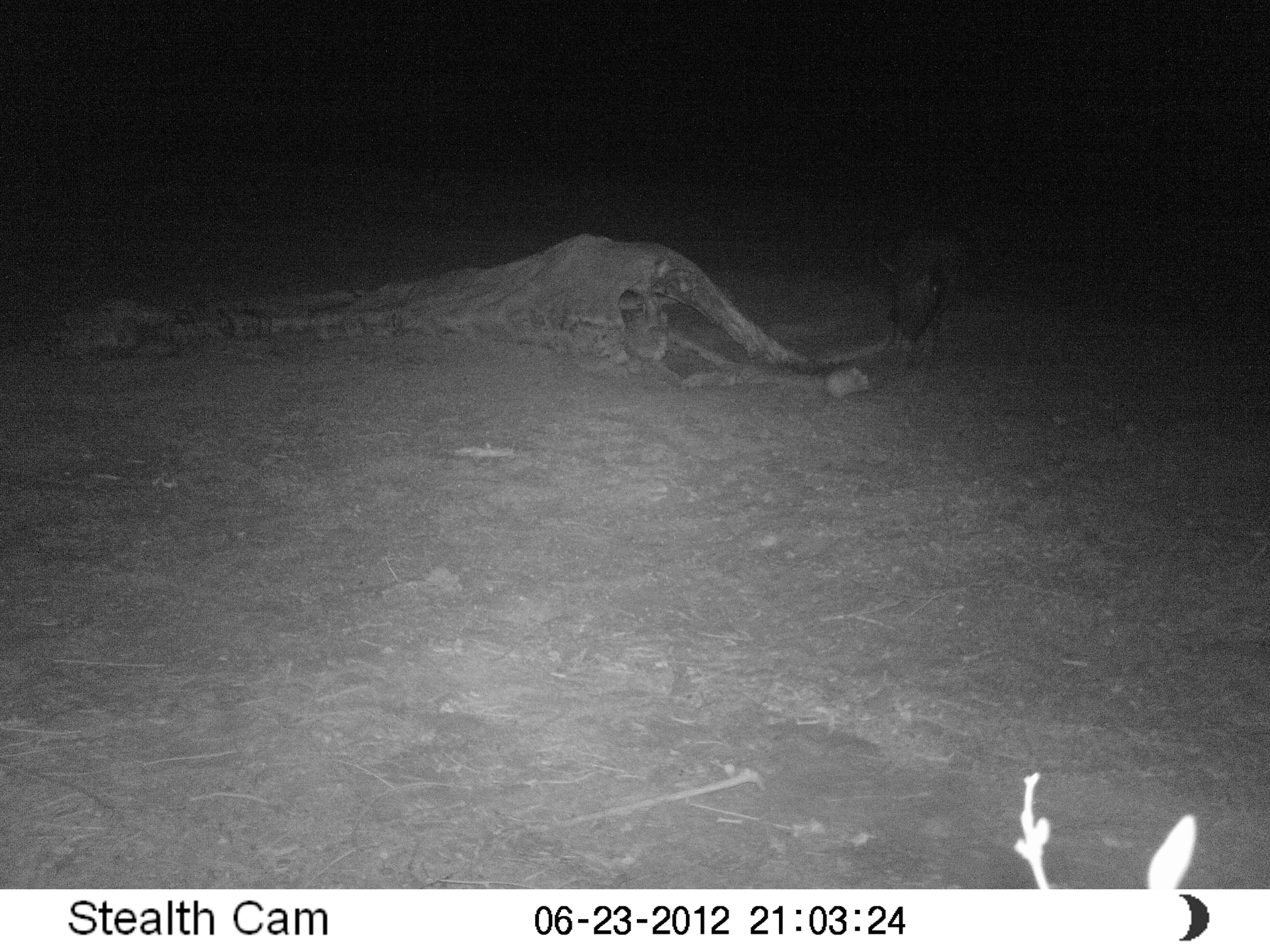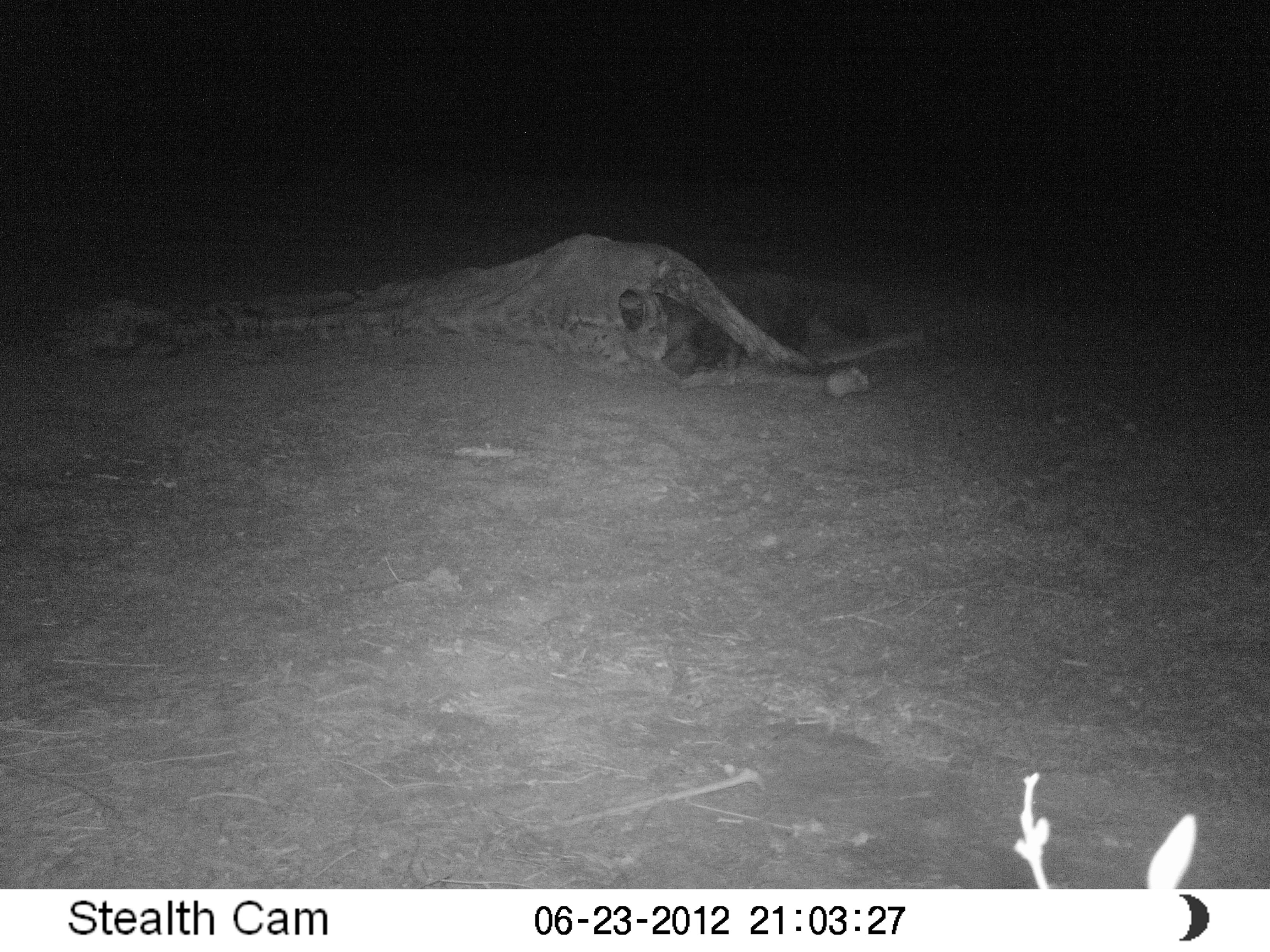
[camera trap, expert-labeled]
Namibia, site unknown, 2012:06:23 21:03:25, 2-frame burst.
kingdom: Animalia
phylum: Chordata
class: Mammalia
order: Carnivora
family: Hyaenidae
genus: Parahyaena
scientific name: Parahyaena brunnea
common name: brown hyena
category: hyaena brunnea